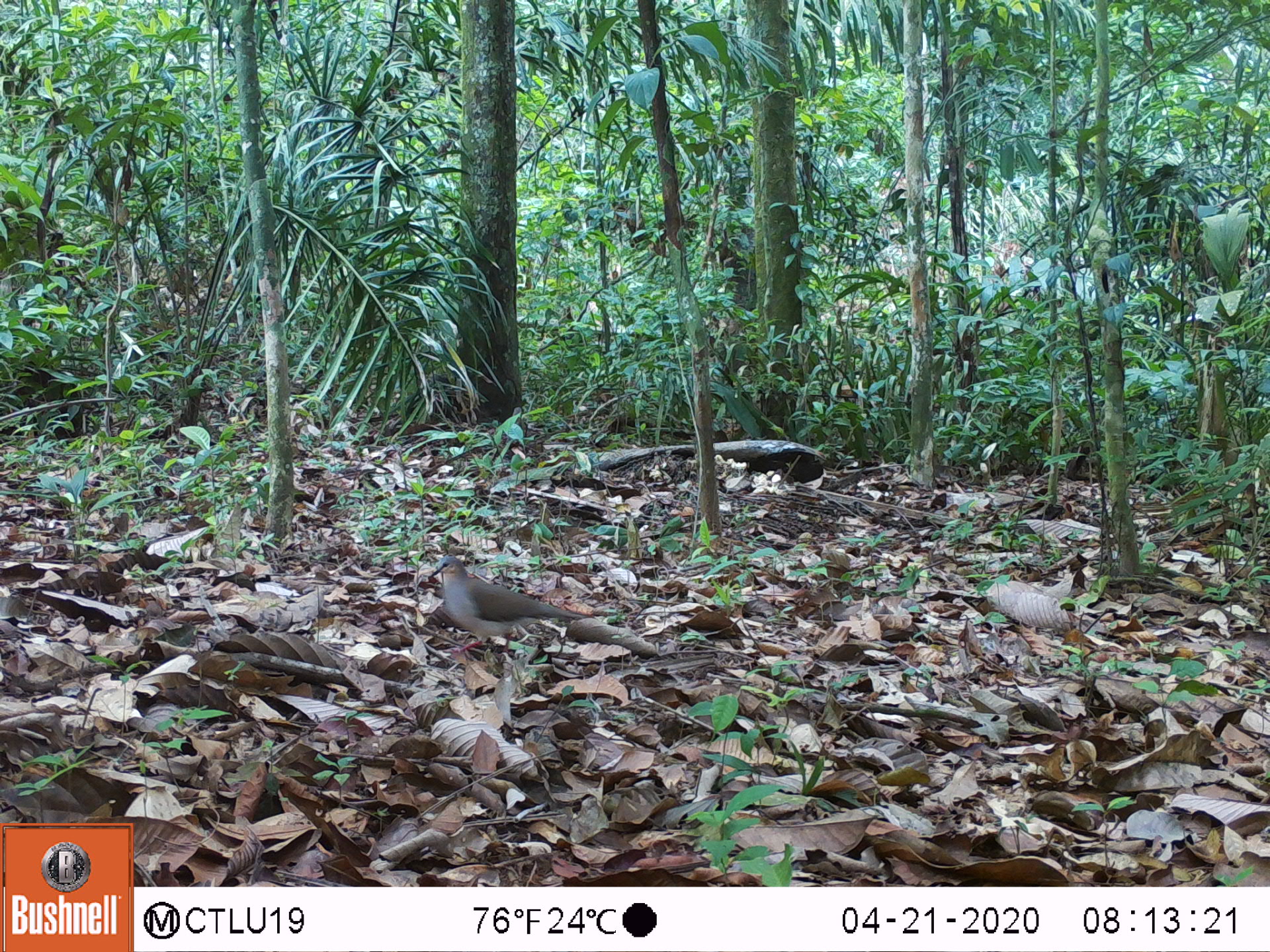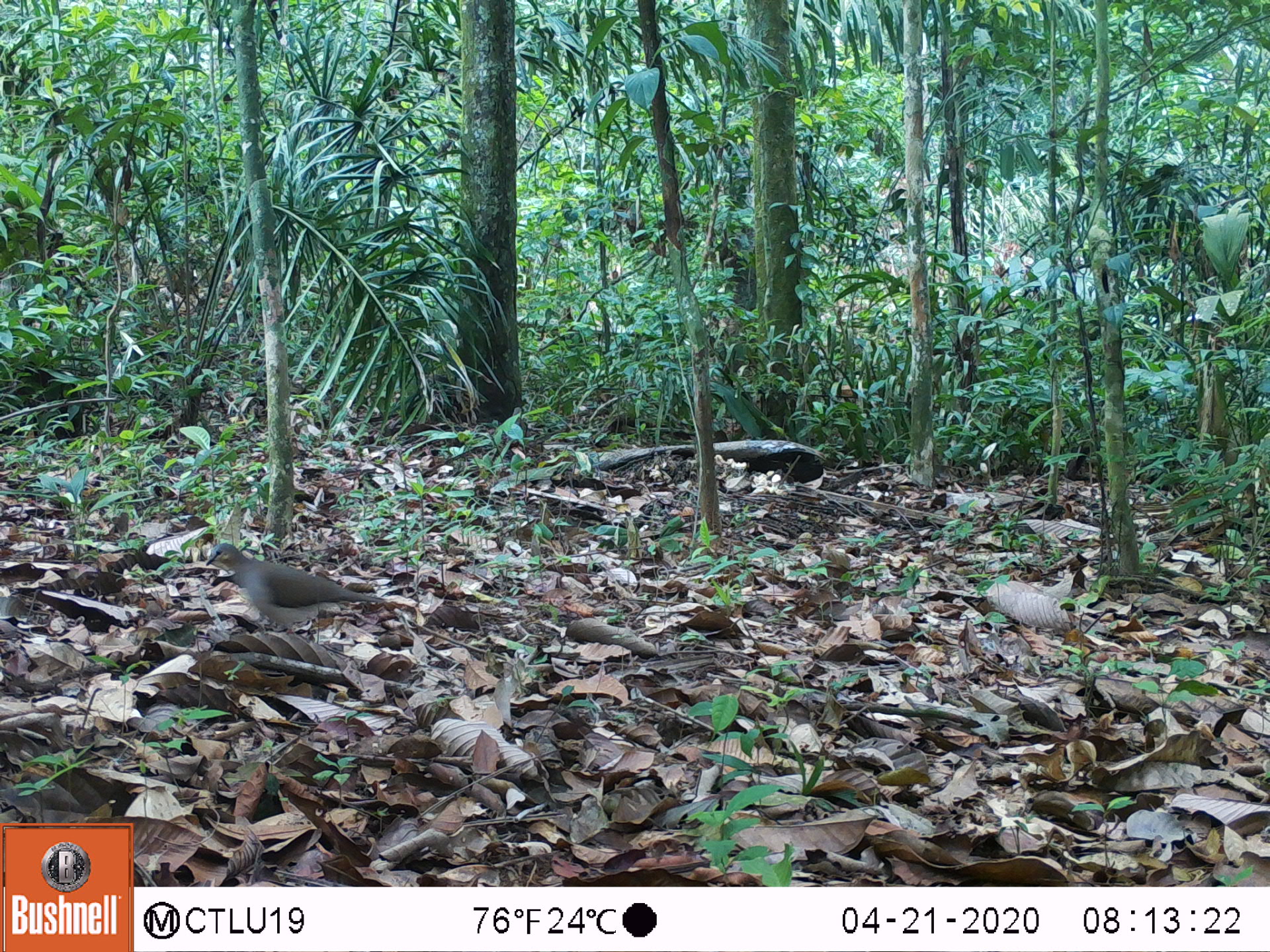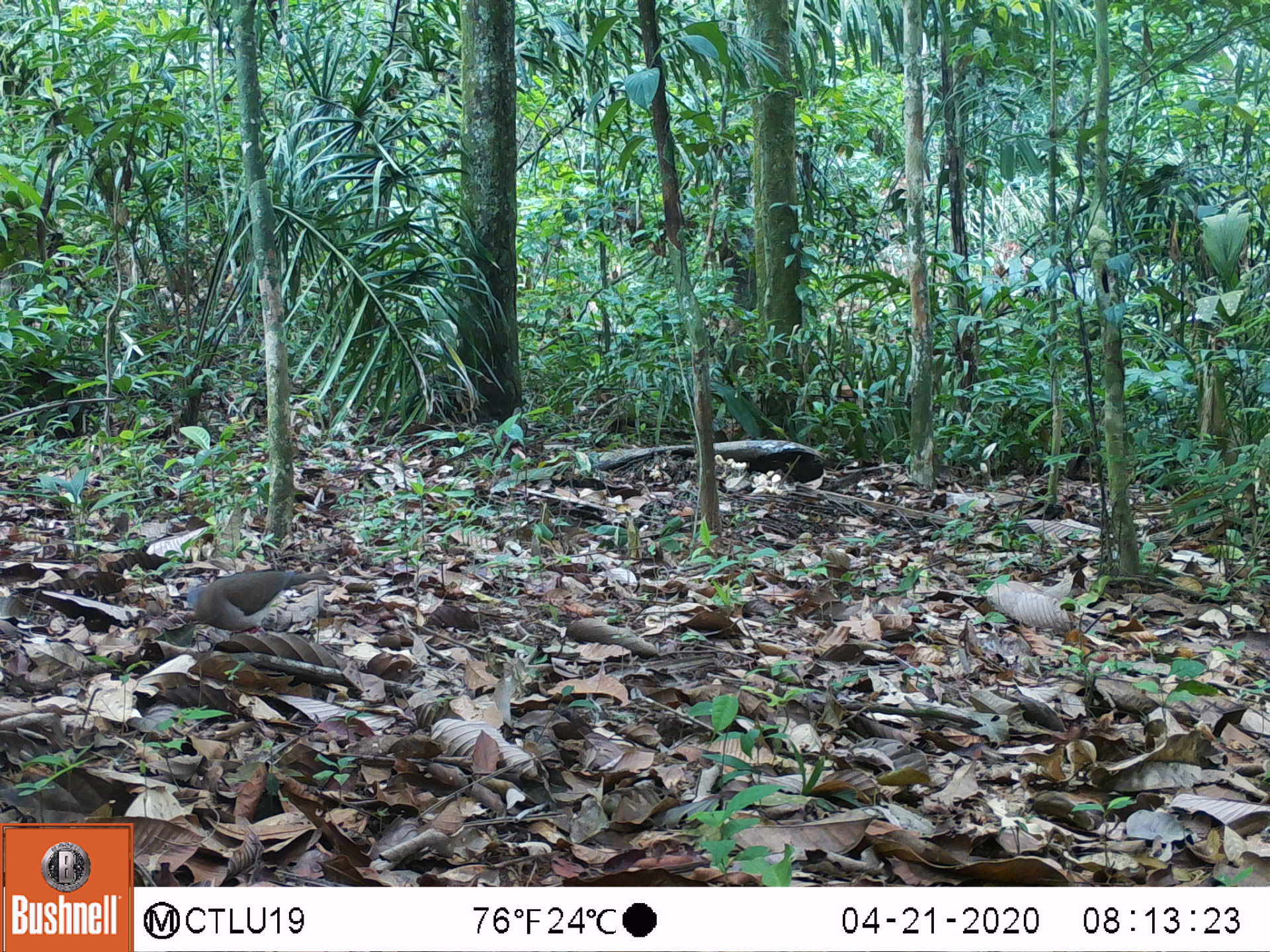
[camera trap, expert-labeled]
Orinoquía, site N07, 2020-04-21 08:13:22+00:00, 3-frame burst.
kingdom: Animalia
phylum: Chordata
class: Aves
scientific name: Aves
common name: bird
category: unknown bird